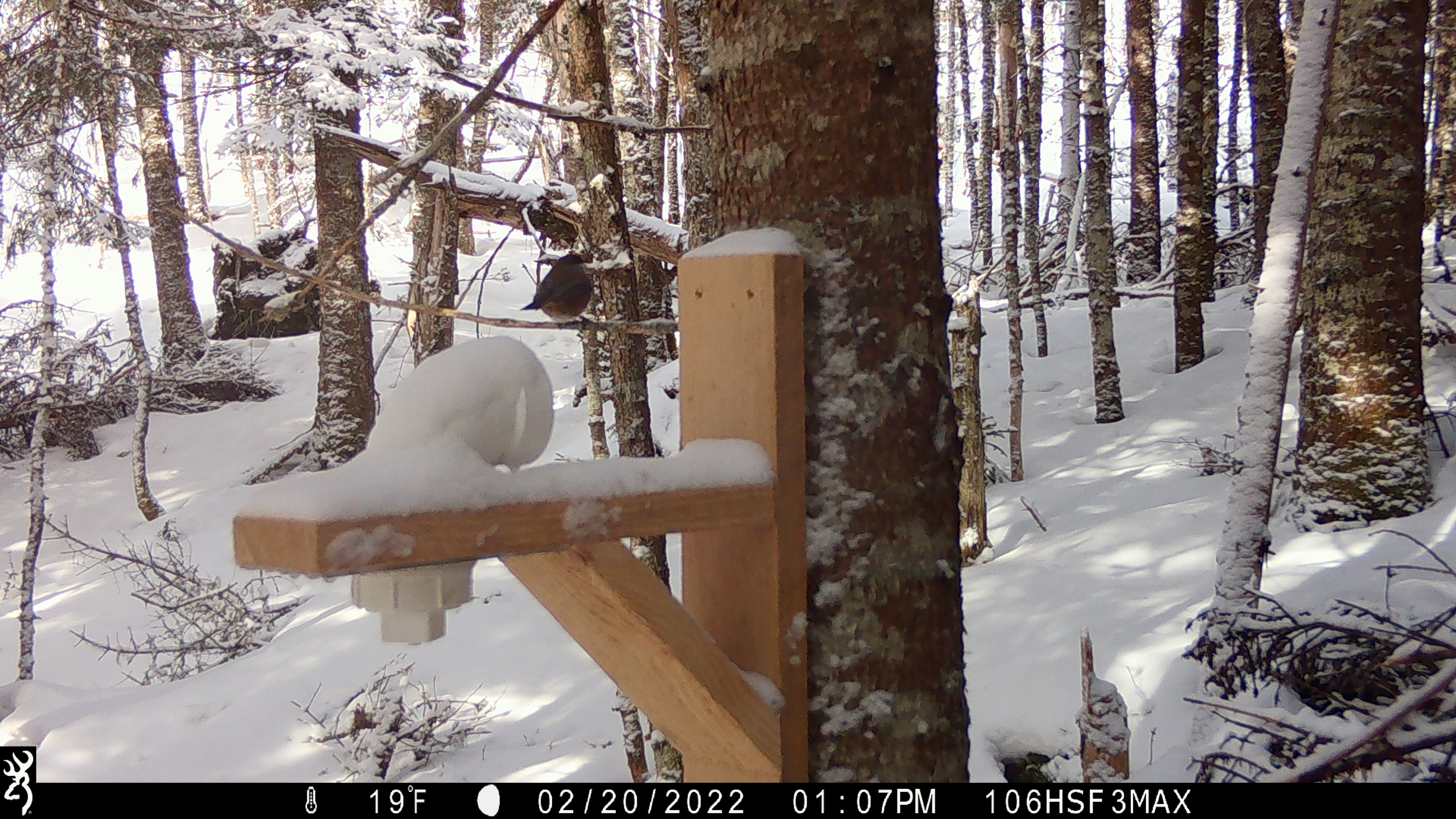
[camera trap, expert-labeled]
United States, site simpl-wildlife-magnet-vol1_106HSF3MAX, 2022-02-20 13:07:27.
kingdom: Animalia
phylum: Chordata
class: Aves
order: Passeriformes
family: Paridae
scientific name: Paridae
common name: chickadee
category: chickadee sp.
Chickadee sp. (chickadee) (Paridae).